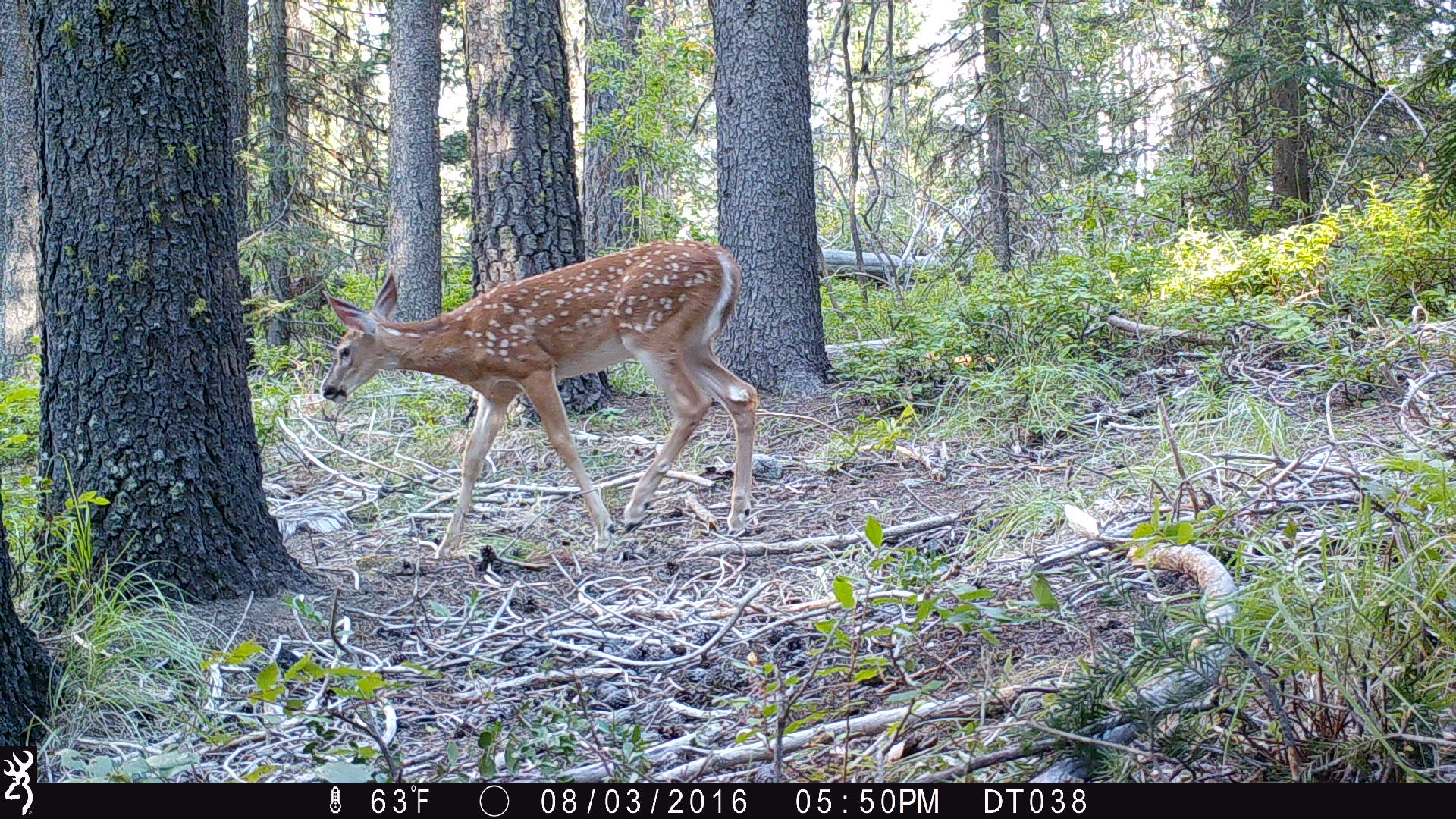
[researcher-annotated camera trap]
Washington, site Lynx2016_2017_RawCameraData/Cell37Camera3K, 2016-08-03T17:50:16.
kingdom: Animalia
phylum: Chordata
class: Mammalia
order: Artiodactyla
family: Cervidae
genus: Odocoileus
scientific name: Odocoileus virginianus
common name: white-tailed deer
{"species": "Odocoileus virginianus (white-tailed deer)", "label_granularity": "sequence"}